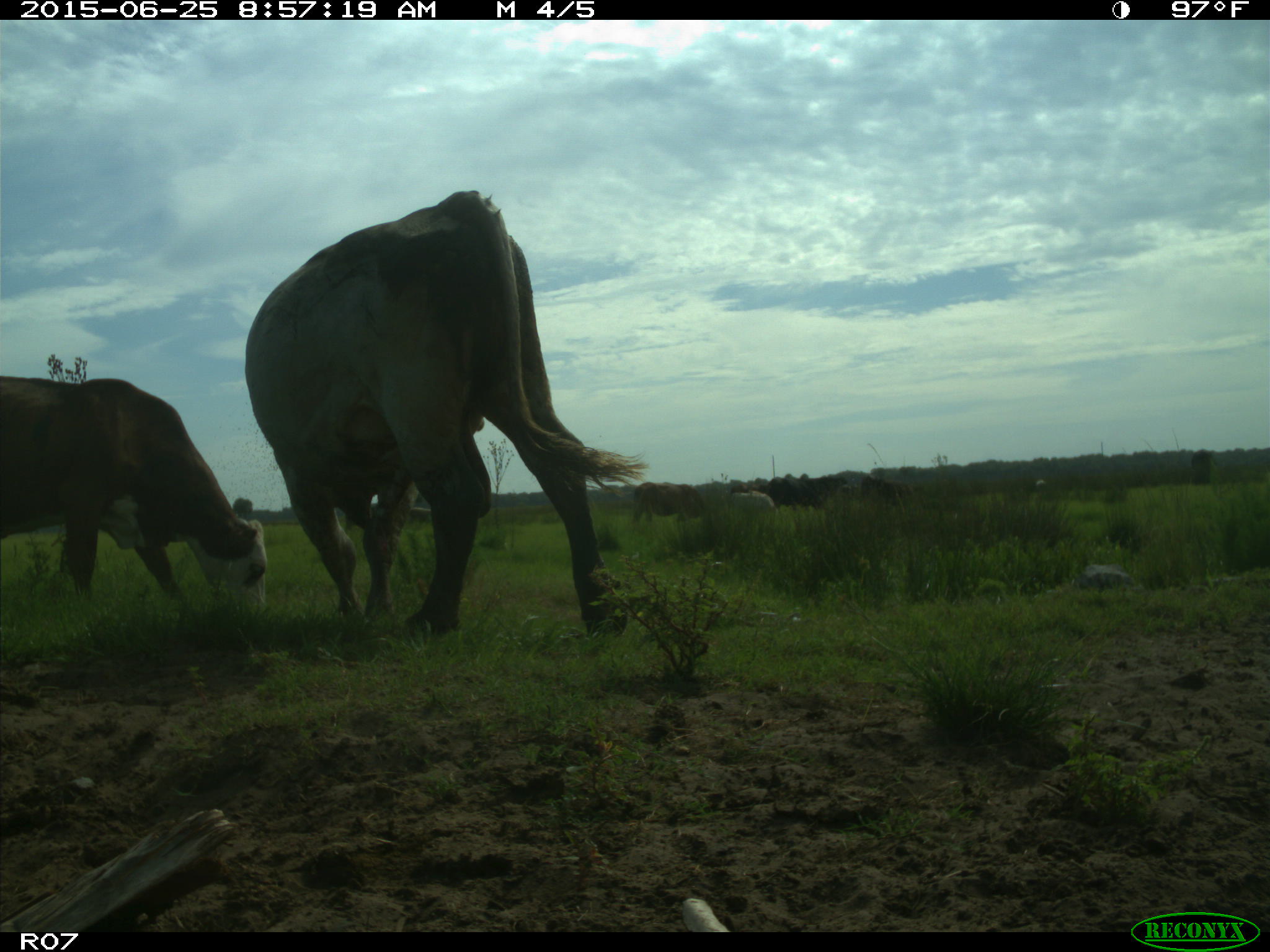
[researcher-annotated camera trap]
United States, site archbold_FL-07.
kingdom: Animalia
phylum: Chordata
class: Mammalia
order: Artiodactyla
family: Bovidae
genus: Bos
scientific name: Bos taurus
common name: domestic cow